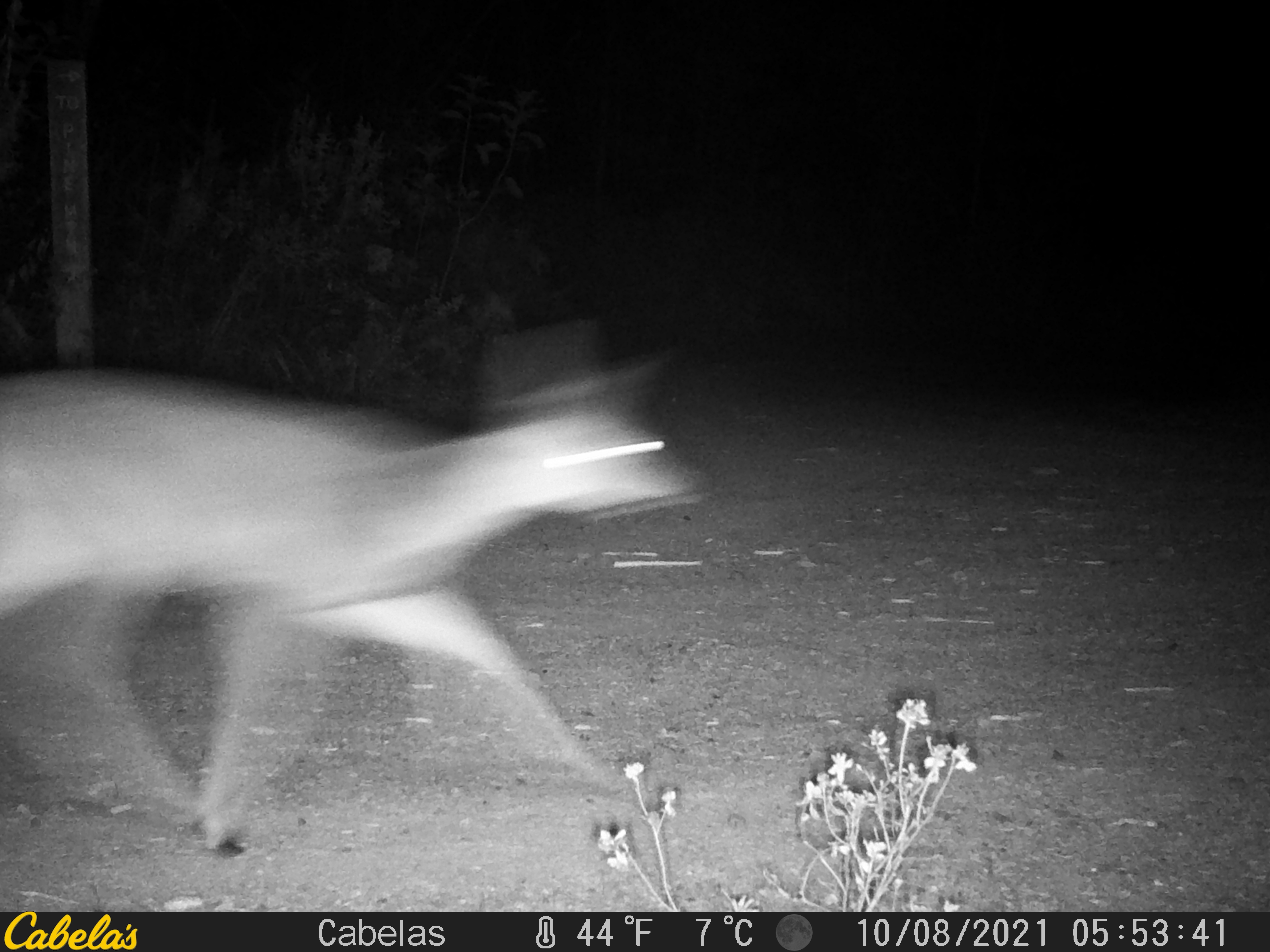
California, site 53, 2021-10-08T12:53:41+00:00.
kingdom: Animalia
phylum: Chordata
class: Mammalia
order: Artiodactyla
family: Cervidae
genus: Odocoileus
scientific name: Odocoileus hemionus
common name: mule deer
Mule deer (Odocoileus hemionus).